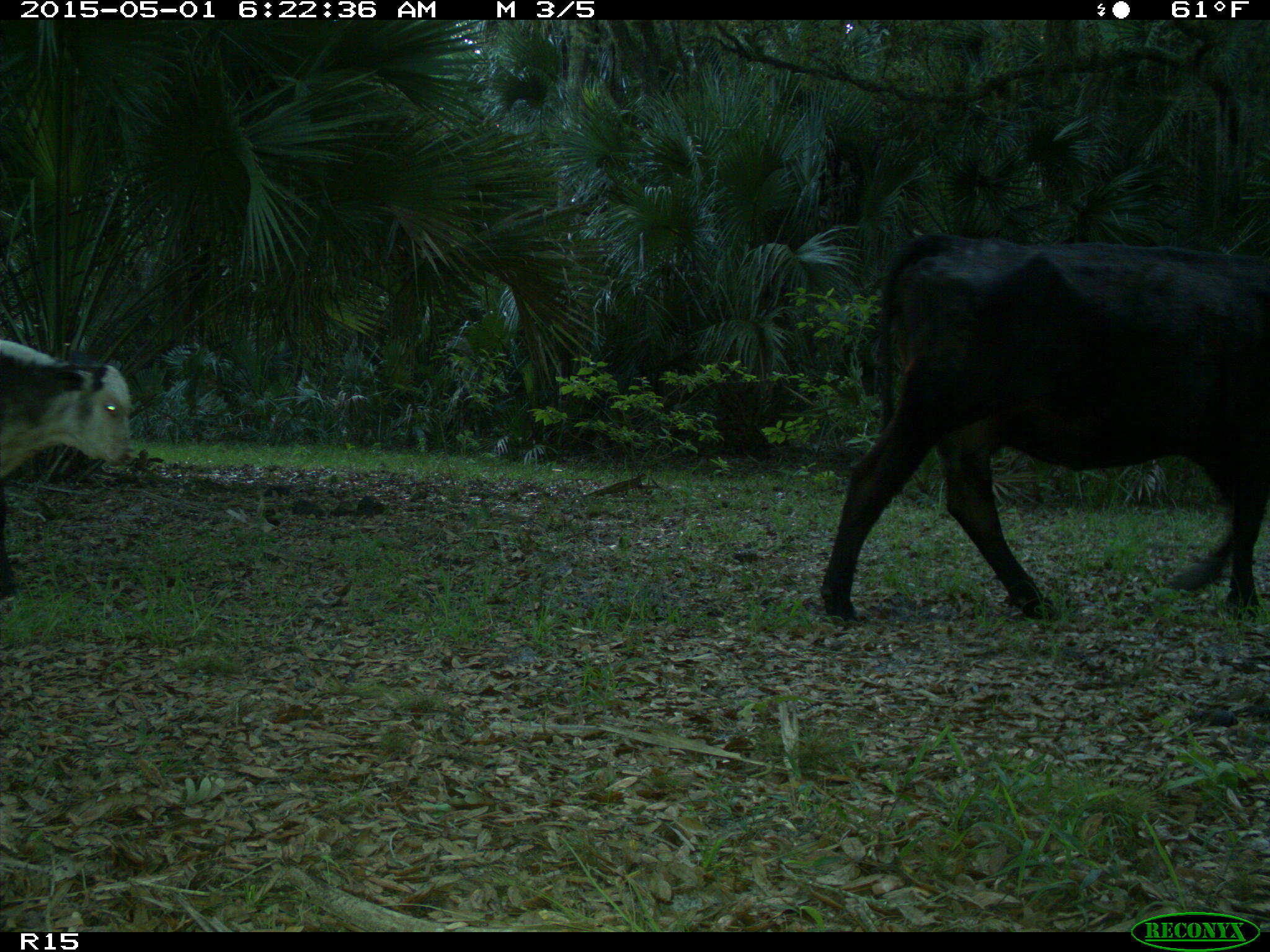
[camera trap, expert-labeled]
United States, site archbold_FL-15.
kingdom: Animalia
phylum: Chordata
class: Mammalia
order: Artiodactyla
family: Bovidae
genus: Bos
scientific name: Bos taurus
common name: domestic cow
Bos taurus (domestic cow).